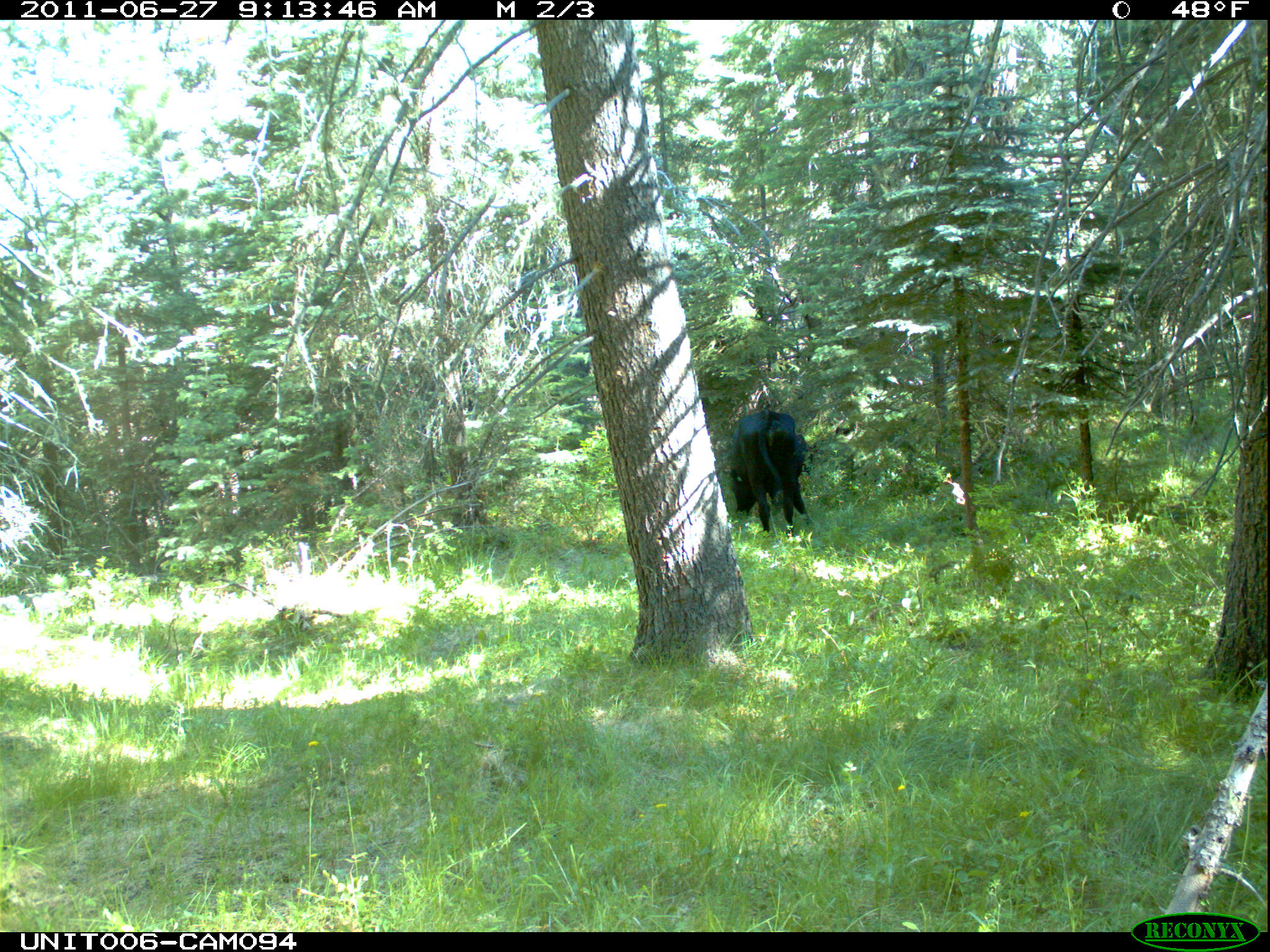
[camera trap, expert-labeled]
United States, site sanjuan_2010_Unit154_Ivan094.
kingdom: Animalia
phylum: Chordata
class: Mammalia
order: Artiodactyla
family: Bovidae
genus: Bos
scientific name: Bos taurus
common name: domestic cow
Bos taurus (domestic cow).